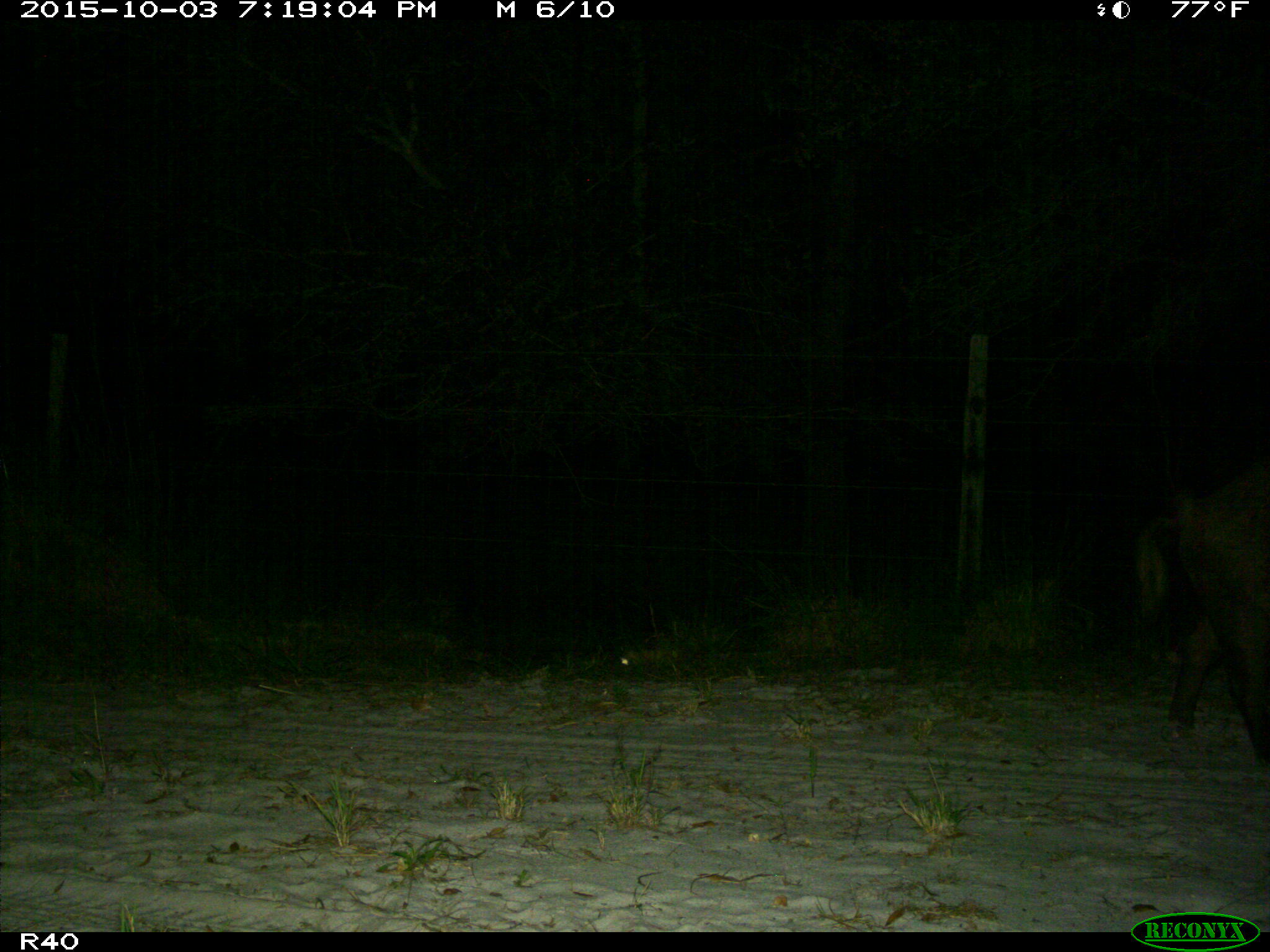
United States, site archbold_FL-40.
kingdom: Animalia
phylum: Chordata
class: Mammalia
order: Artiodactyla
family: Suidae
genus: Sus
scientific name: Sus scrofa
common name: wild boar